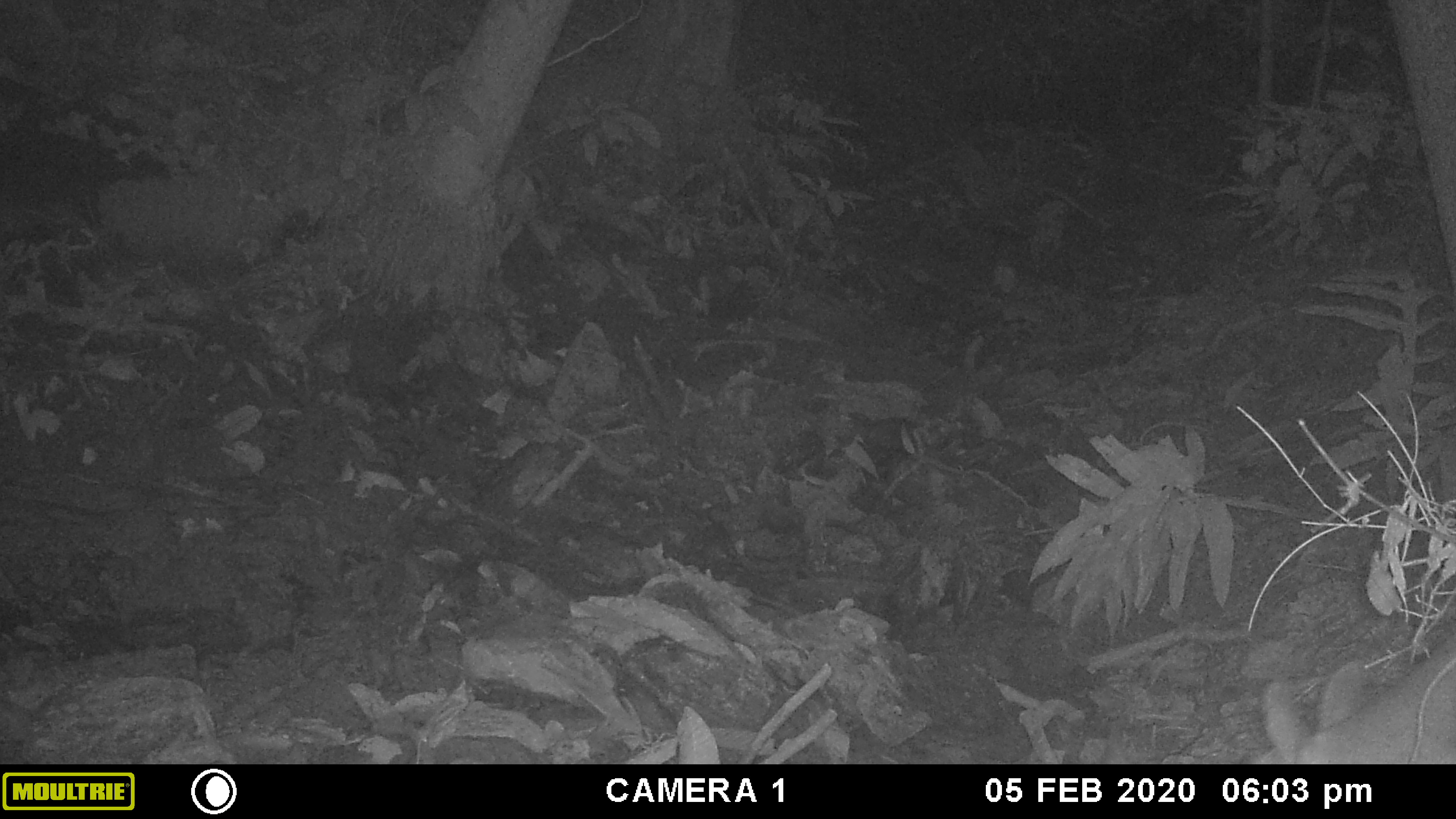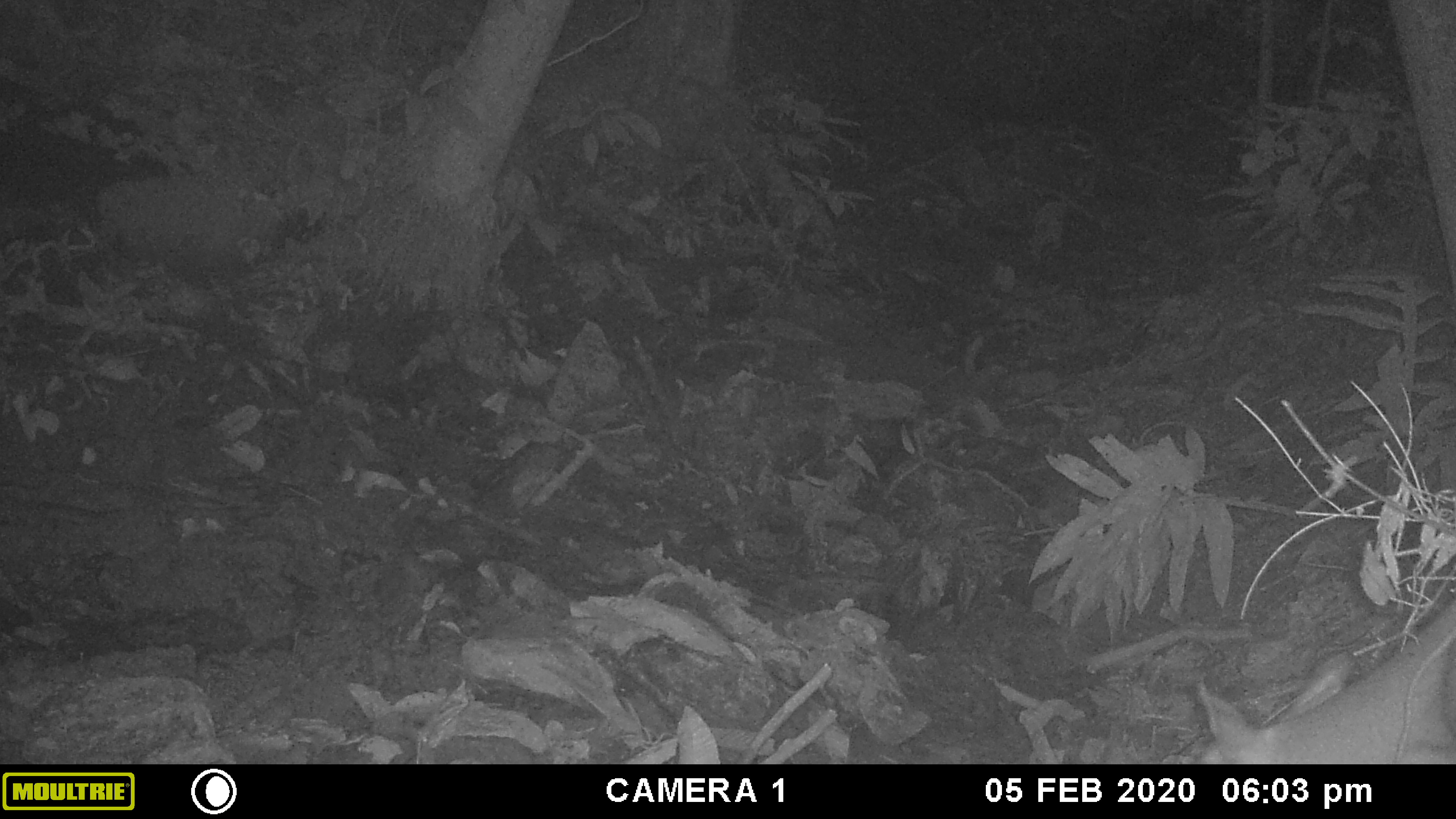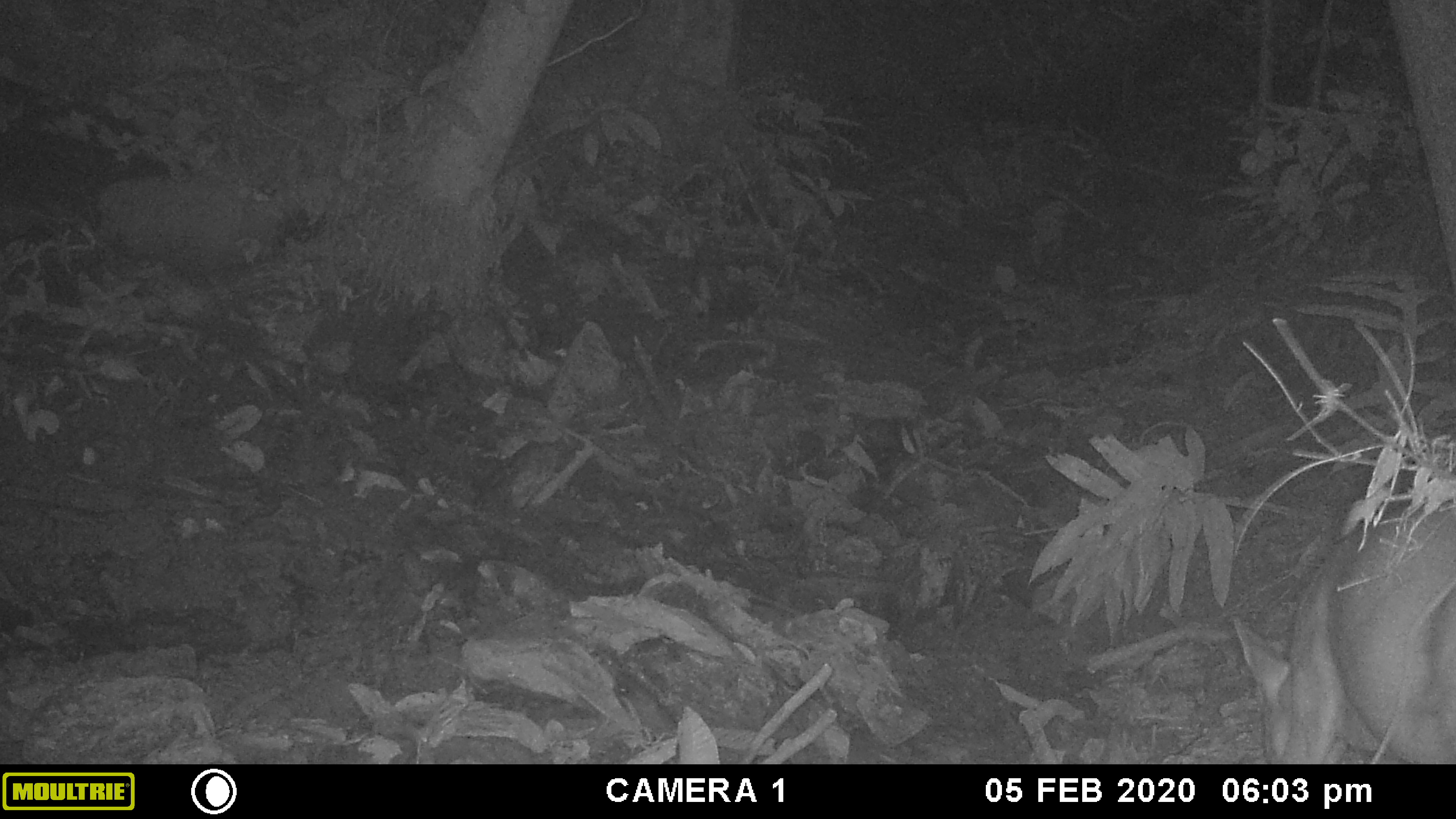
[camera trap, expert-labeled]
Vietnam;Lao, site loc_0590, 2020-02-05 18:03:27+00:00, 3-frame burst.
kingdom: Animalia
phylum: Chordata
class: Mammalia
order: Artiodactyla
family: Cervidae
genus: Muntiacus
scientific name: Muntiacus muntjak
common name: red muntjac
Red muntjac (Muntiacus muntjak). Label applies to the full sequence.